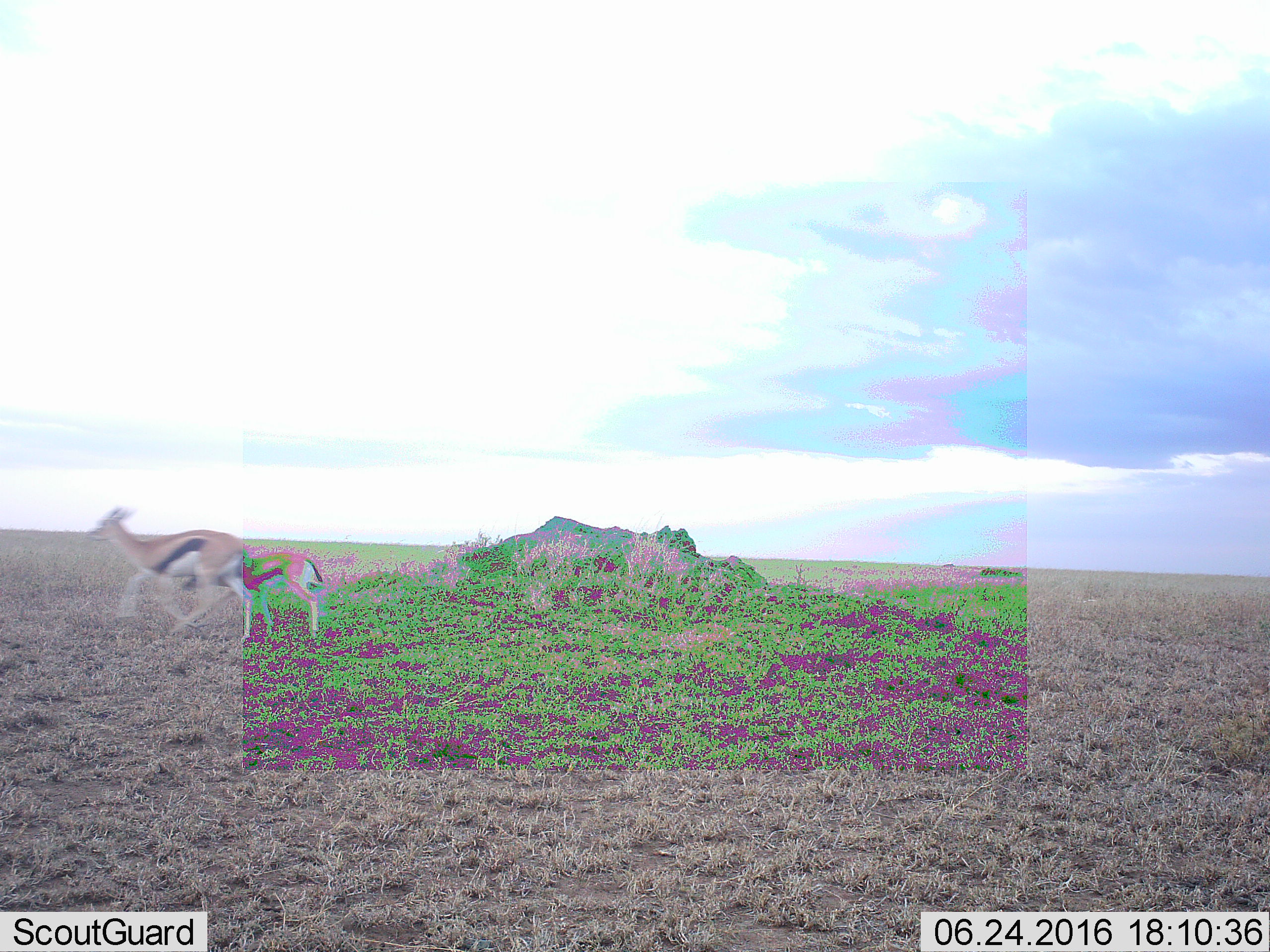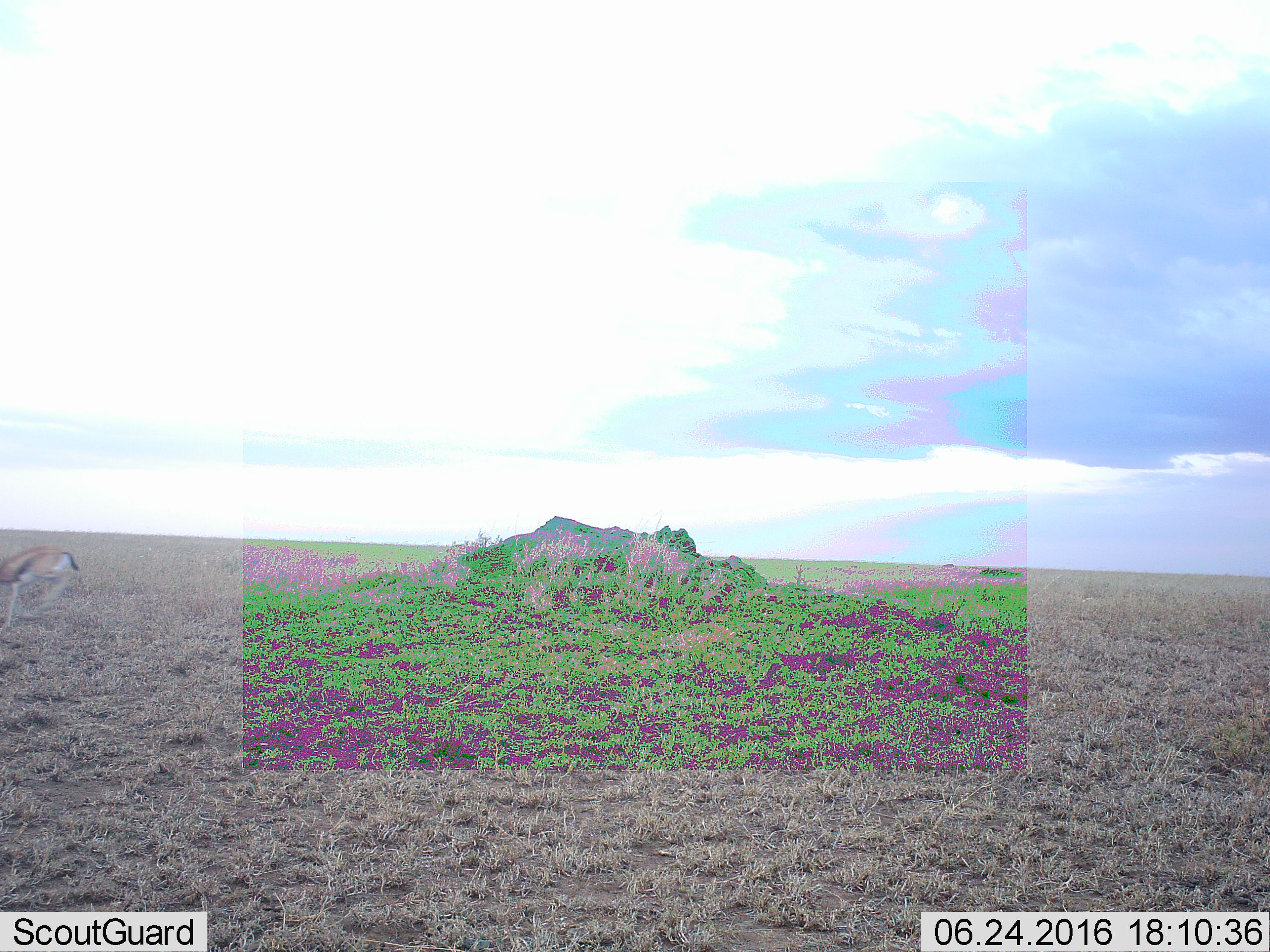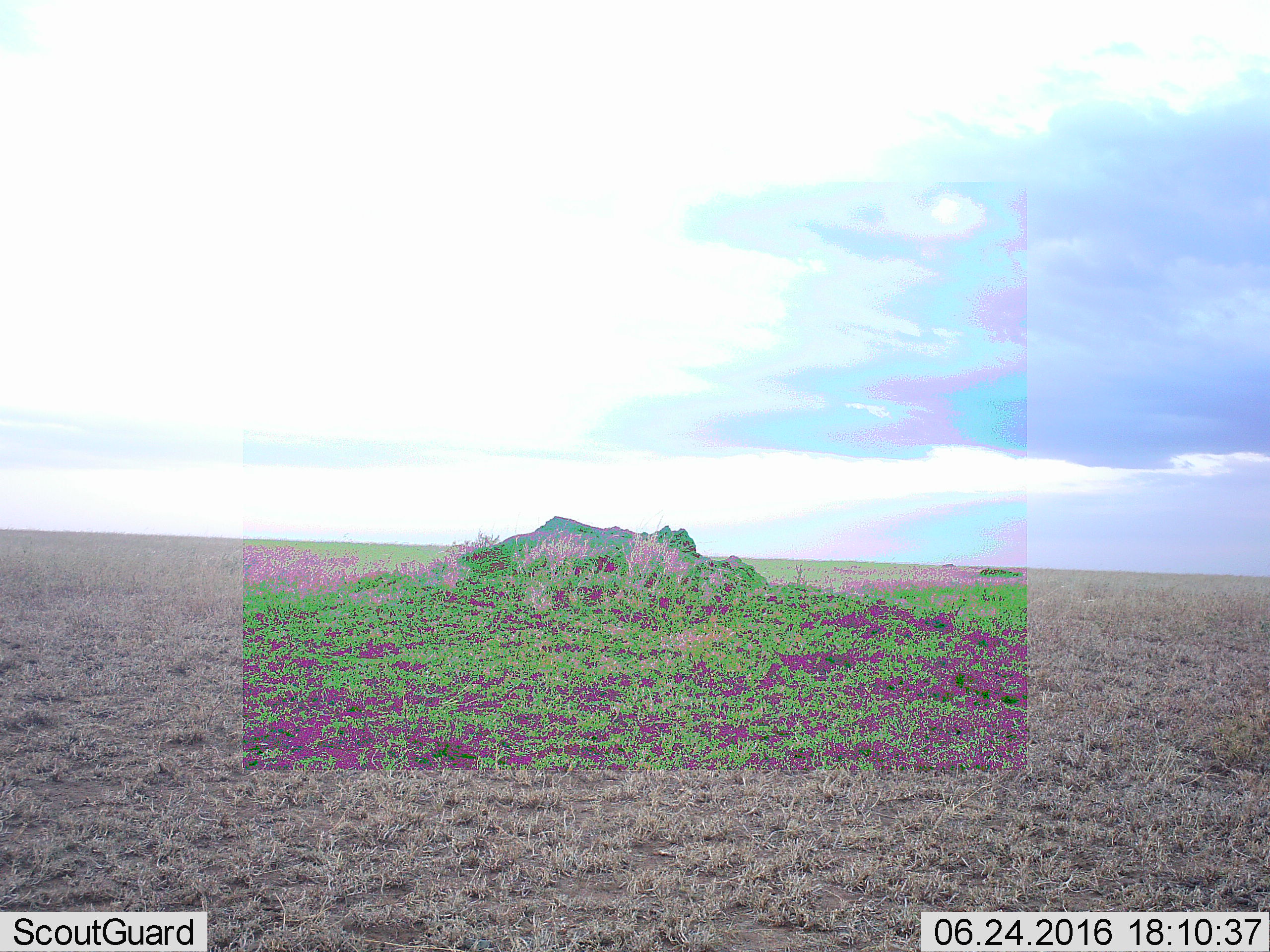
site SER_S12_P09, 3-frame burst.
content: unidentified animal